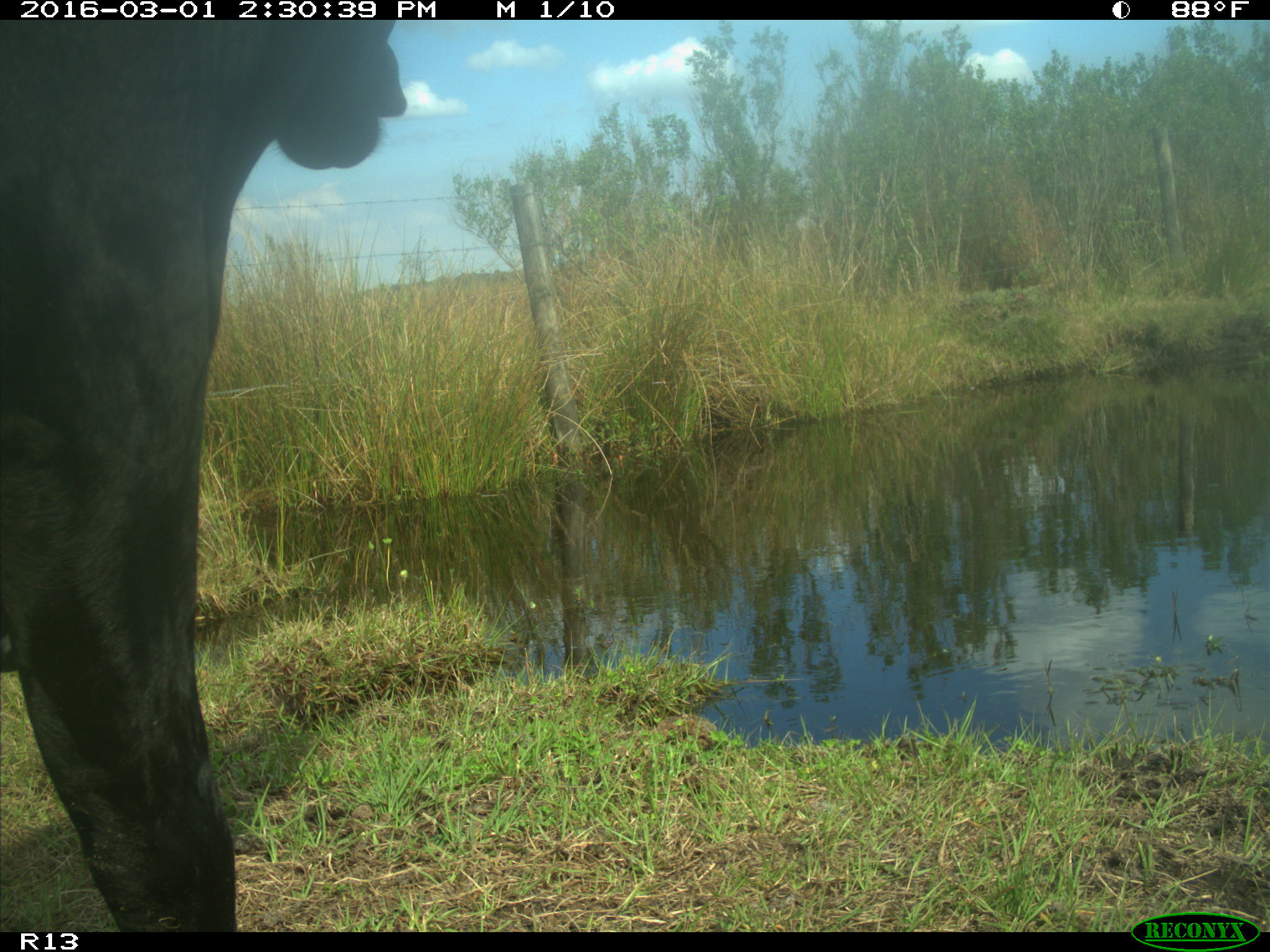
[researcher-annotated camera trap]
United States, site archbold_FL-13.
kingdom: Animalia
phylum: Chordata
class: Mammalia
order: Artiodactyla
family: Bovidae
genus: Bos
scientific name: Bos taurus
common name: domestic cow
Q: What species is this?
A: Bos taurus (domestic cow).